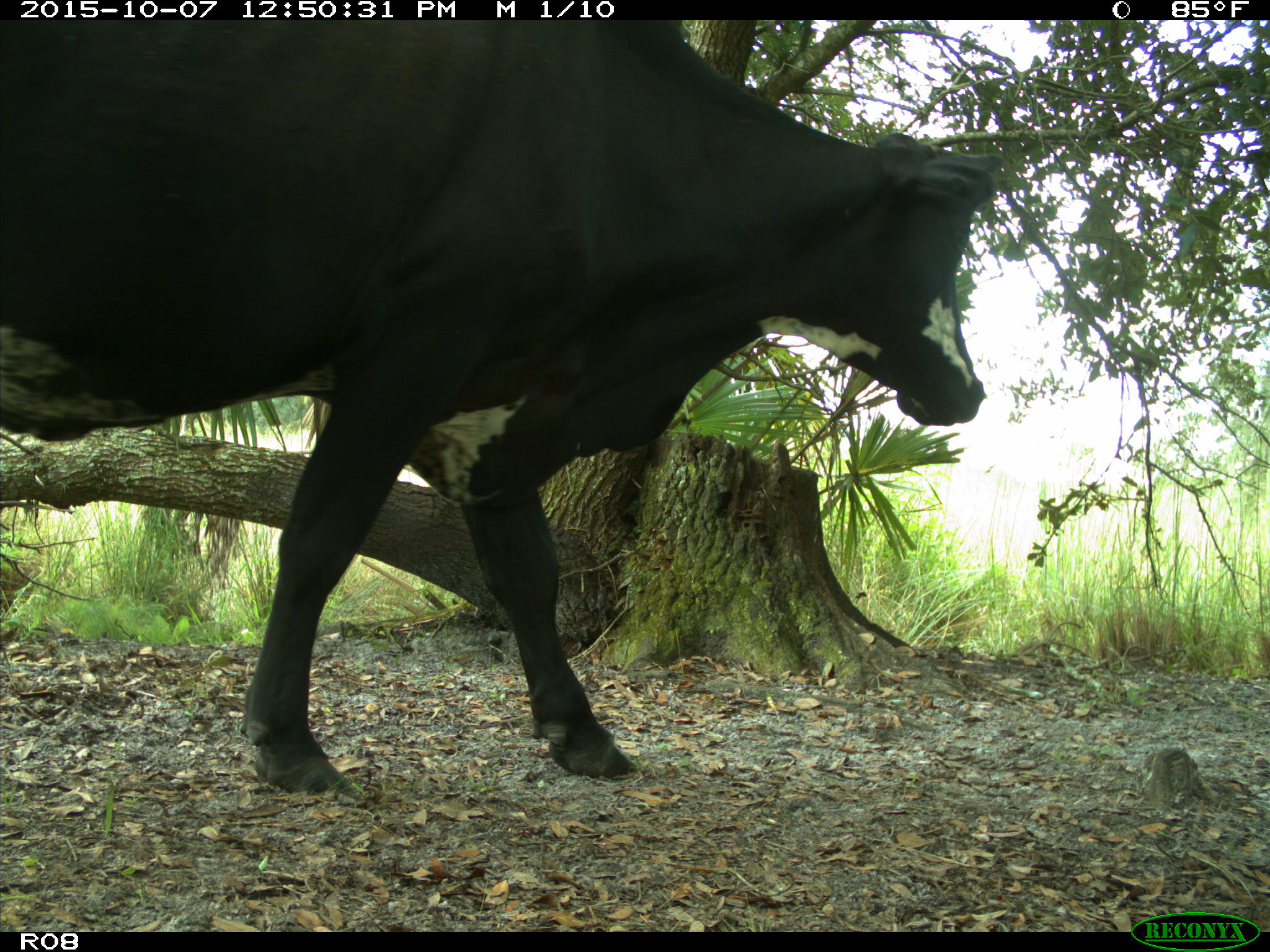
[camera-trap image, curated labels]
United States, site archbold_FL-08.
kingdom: Animalia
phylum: Chordata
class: Mammalia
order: Artiodactyla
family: Bovidae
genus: Bos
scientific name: Bos taurus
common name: domestic cow